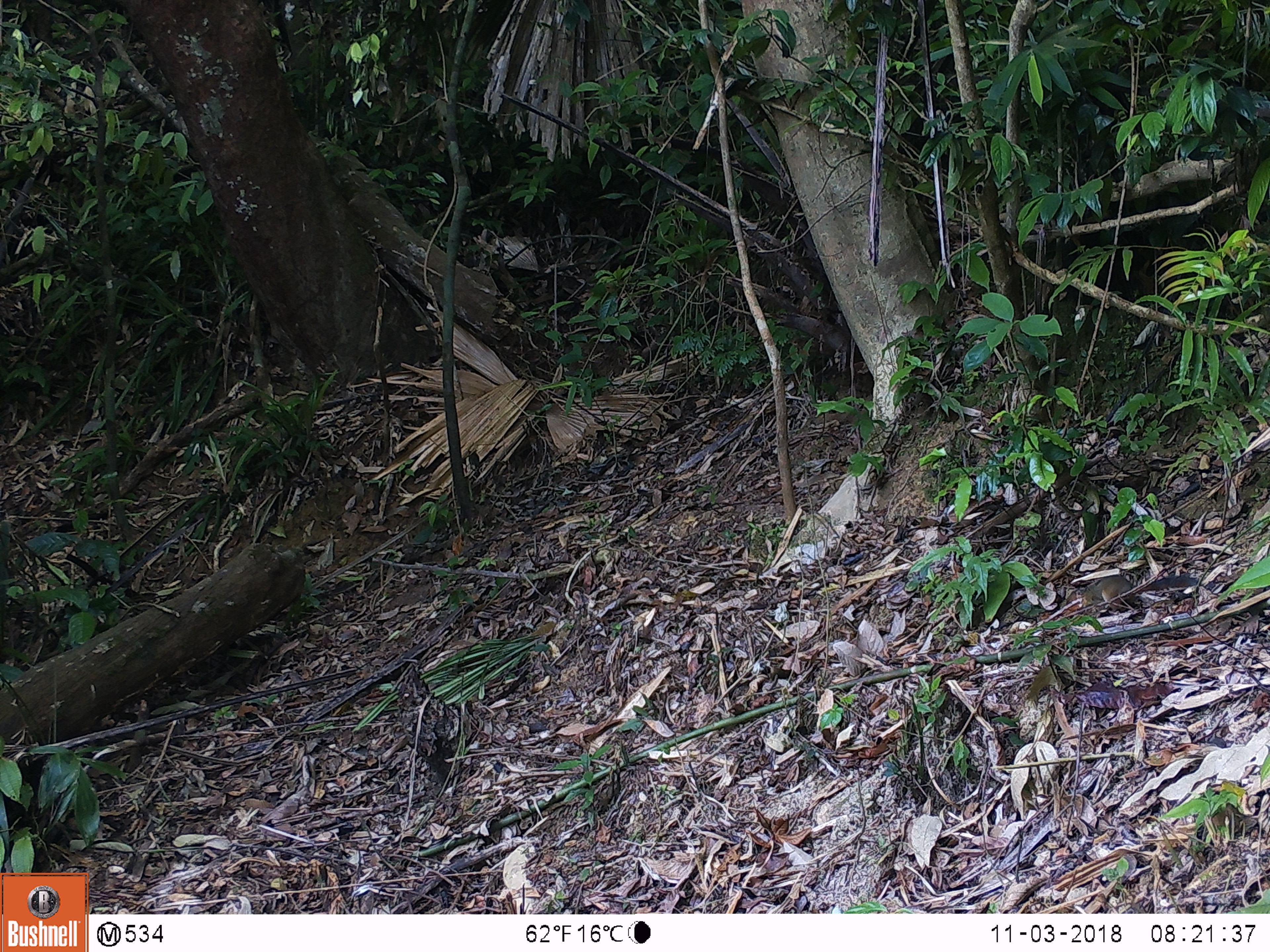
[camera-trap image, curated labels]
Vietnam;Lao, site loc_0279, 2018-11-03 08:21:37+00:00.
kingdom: Animalia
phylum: Chordata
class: Mammalia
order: Rodentia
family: Sciuridae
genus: Dremomys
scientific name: Dremomys rufigenis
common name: red-cheeked squirrel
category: red cheeked squirrel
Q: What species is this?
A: Red cheeked squirrel (red-cheeked squirrel) (Dremomys rufigenis).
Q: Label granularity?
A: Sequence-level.